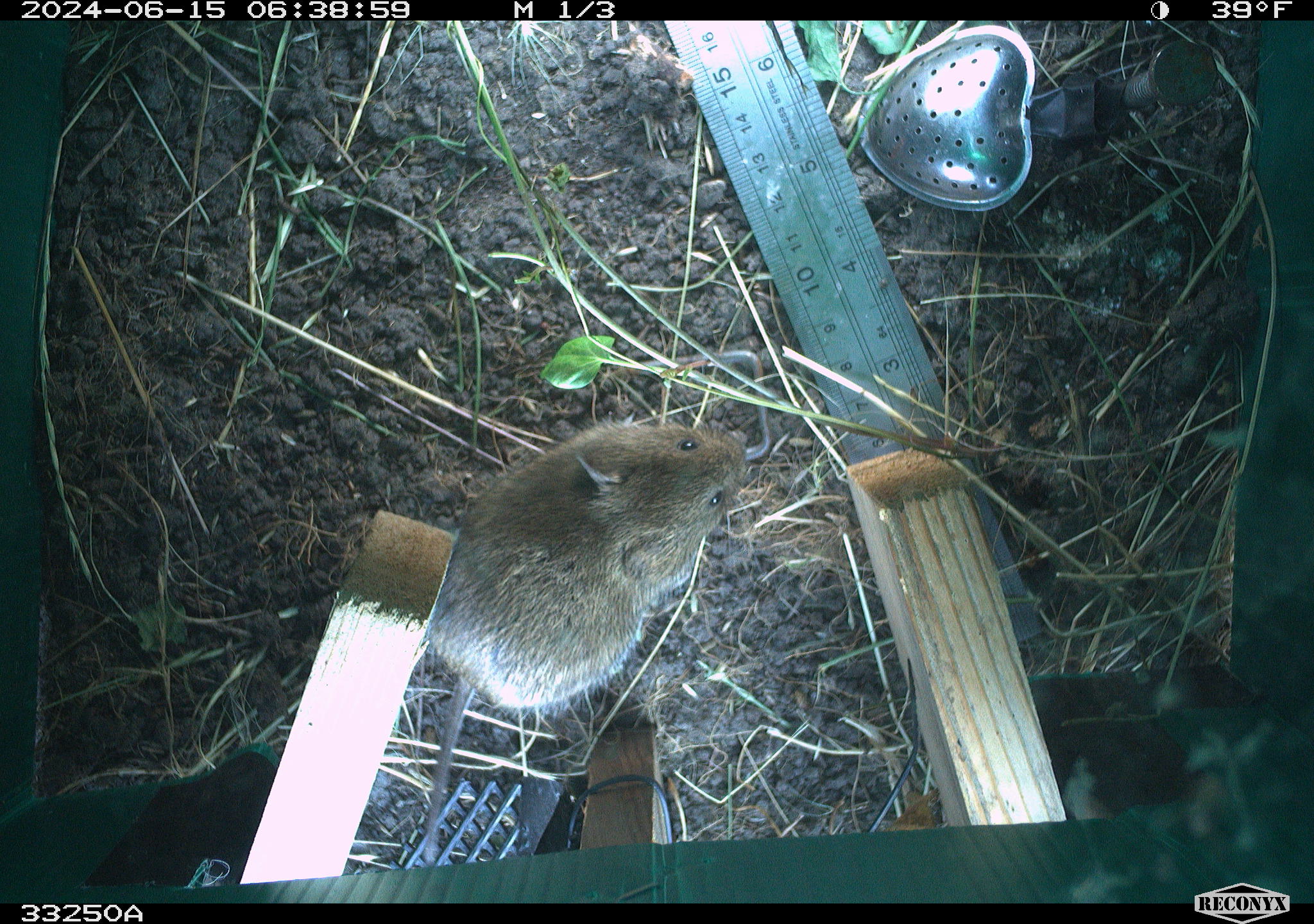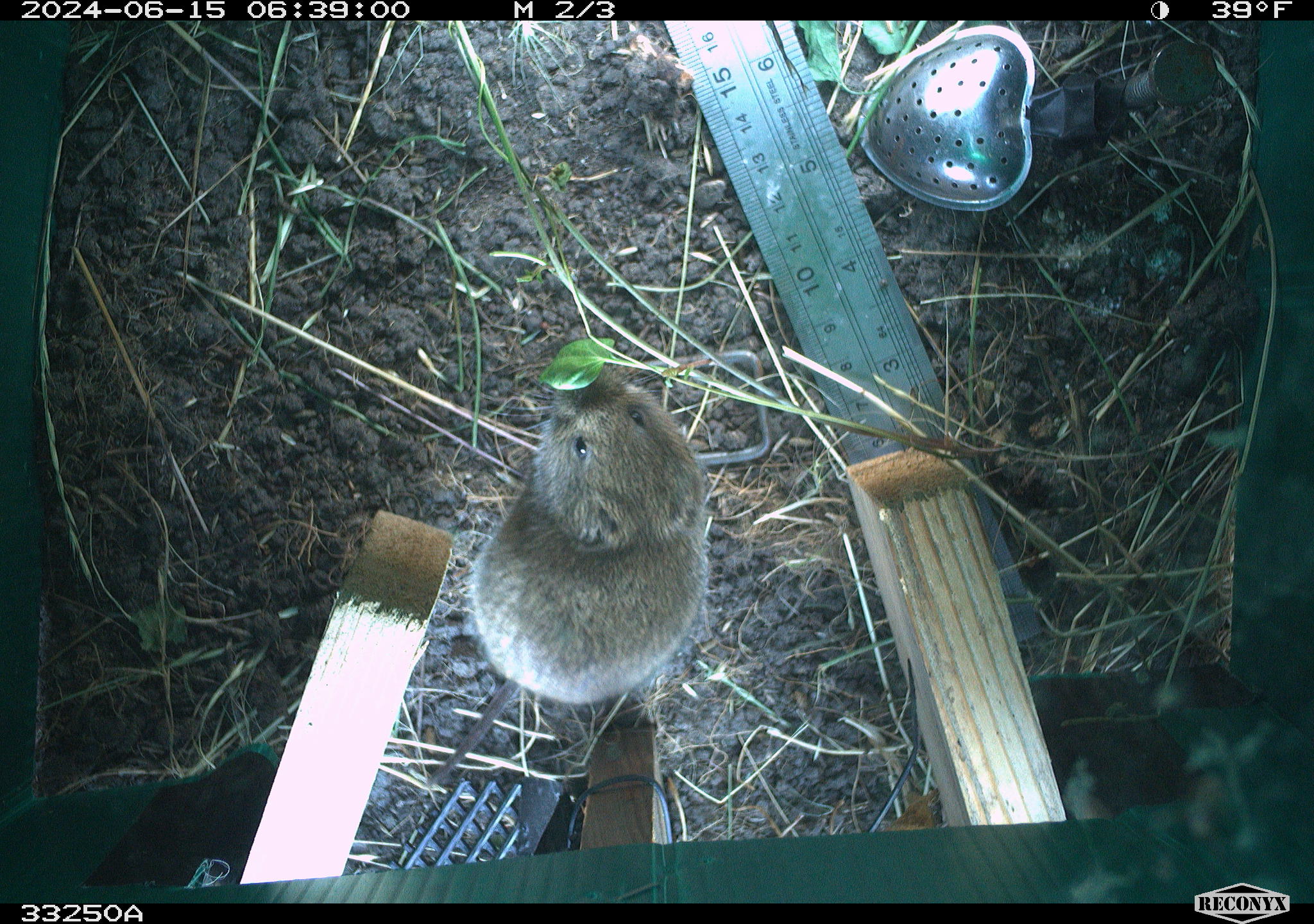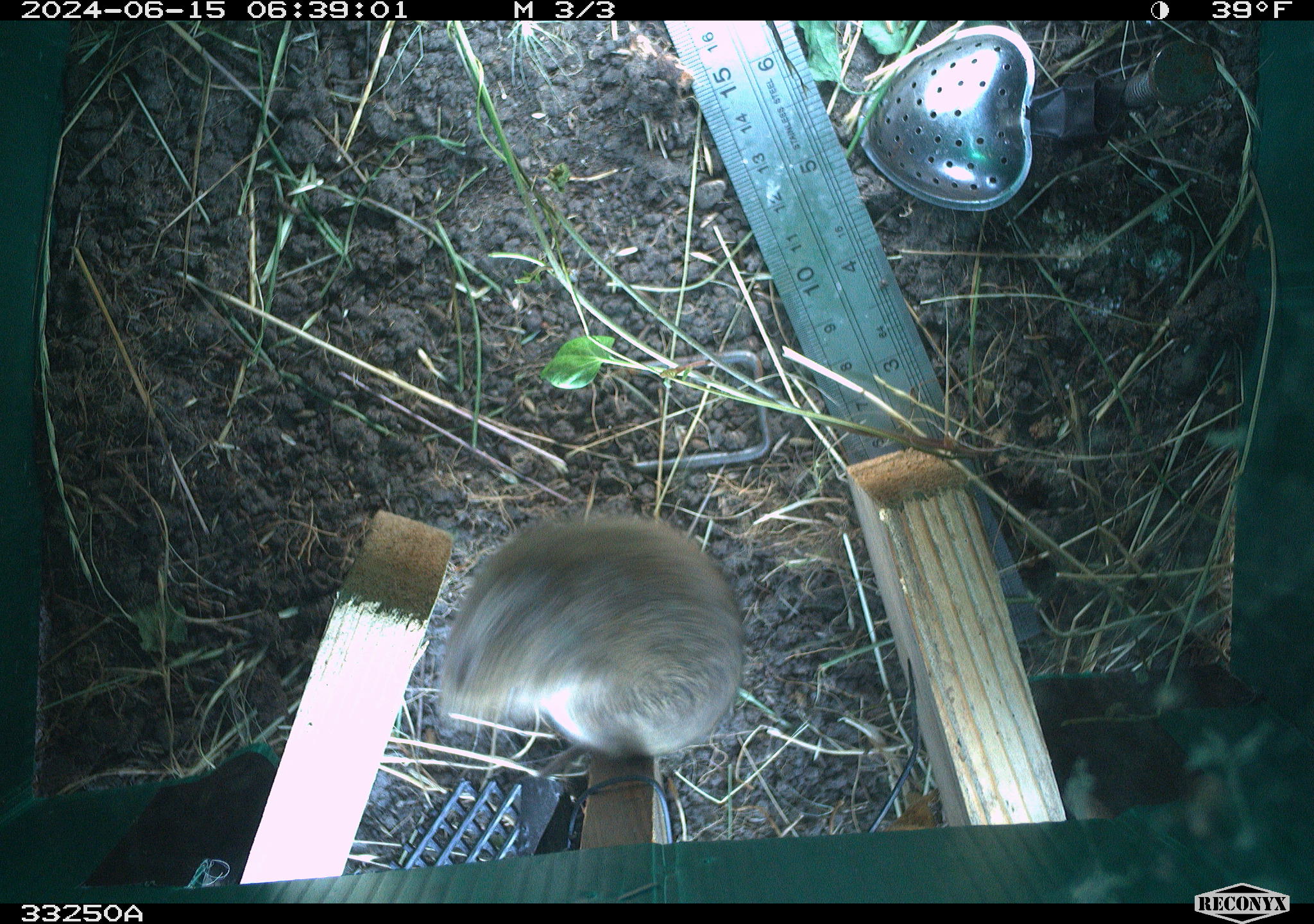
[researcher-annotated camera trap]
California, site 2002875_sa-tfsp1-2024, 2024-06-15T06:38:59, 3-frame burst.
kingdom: Animalia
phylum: Chordata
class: Mammalia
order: Rodentia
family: Cricetidae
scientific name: Arvicolinae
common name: voles, lemmings, and muskrats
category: arvicolinae subfamily